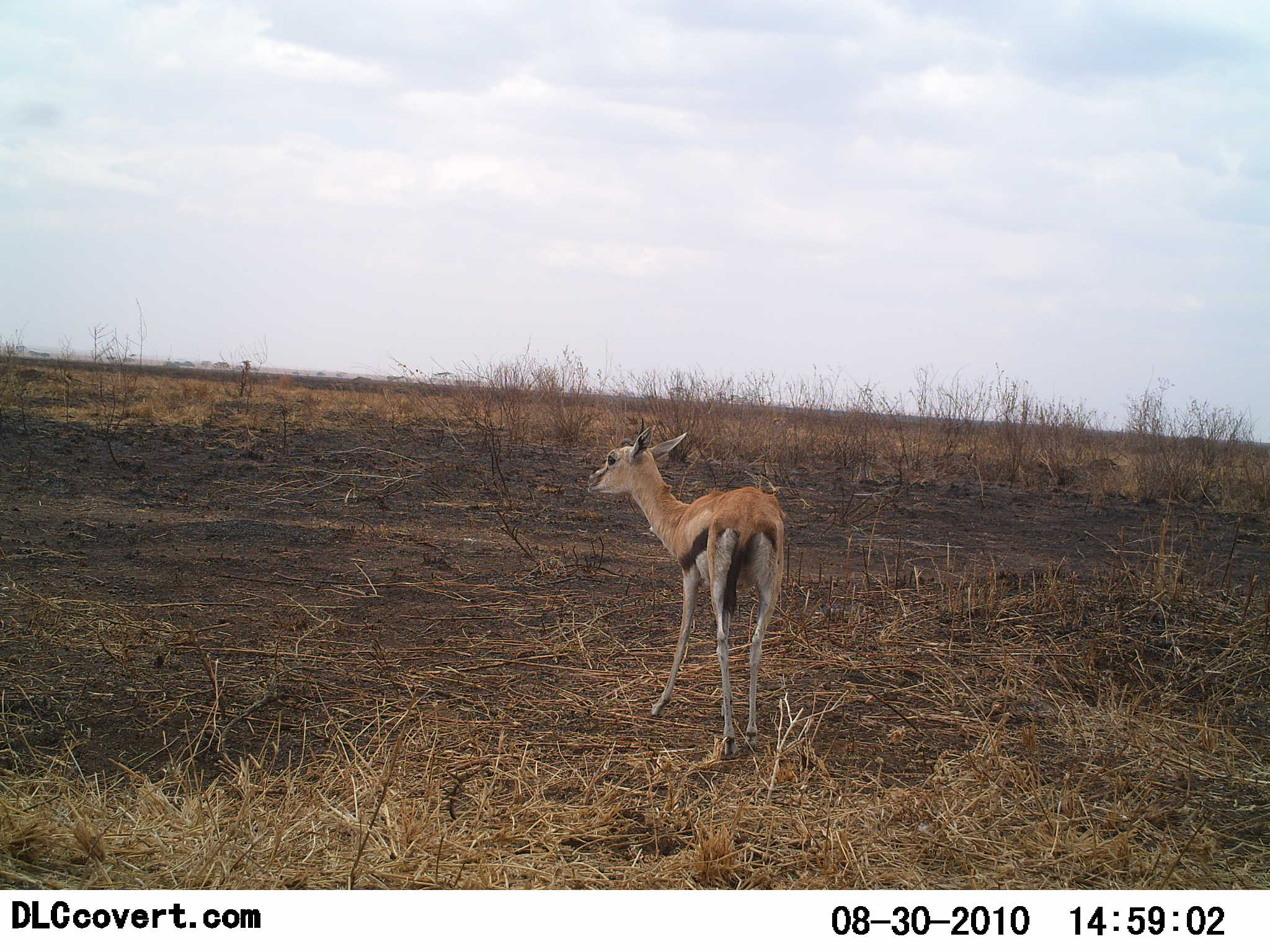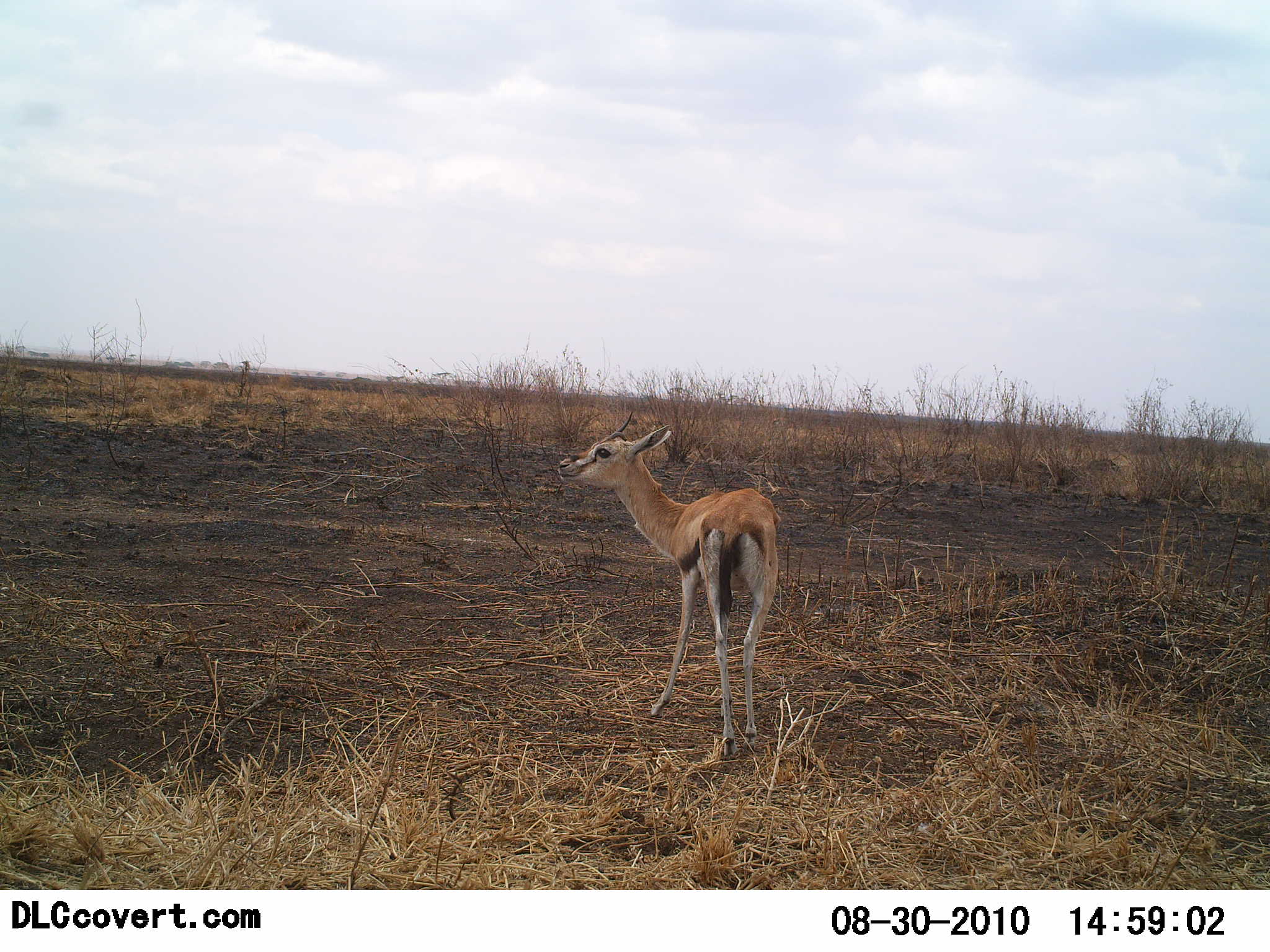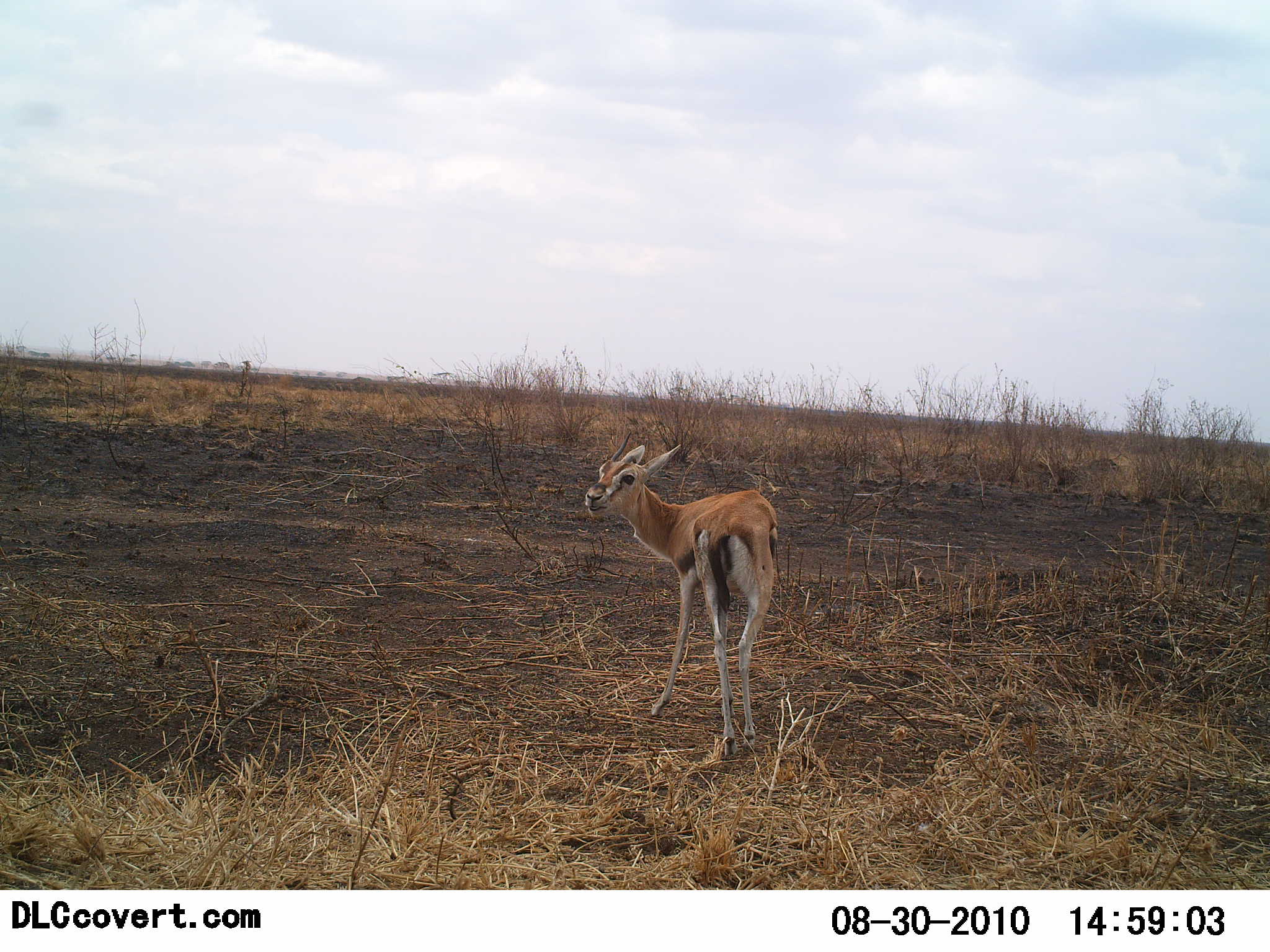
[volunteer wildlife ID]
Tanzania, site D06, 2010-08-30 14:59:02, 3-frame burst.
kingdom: Animalia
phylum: Chordata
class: Mammalia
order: Artiodactyla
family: Bovidae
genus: Eudorcas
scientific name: Eudorcas thomsonii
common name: thomson's gazelle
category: gazellethomsons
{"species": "gazellethomsons (thomson's gazelle) (Eudorcas thomsonii)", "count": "1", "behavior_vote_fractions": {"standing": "100%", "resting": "0%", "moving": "0%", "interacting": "0%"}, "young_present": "12%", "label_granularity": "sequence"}